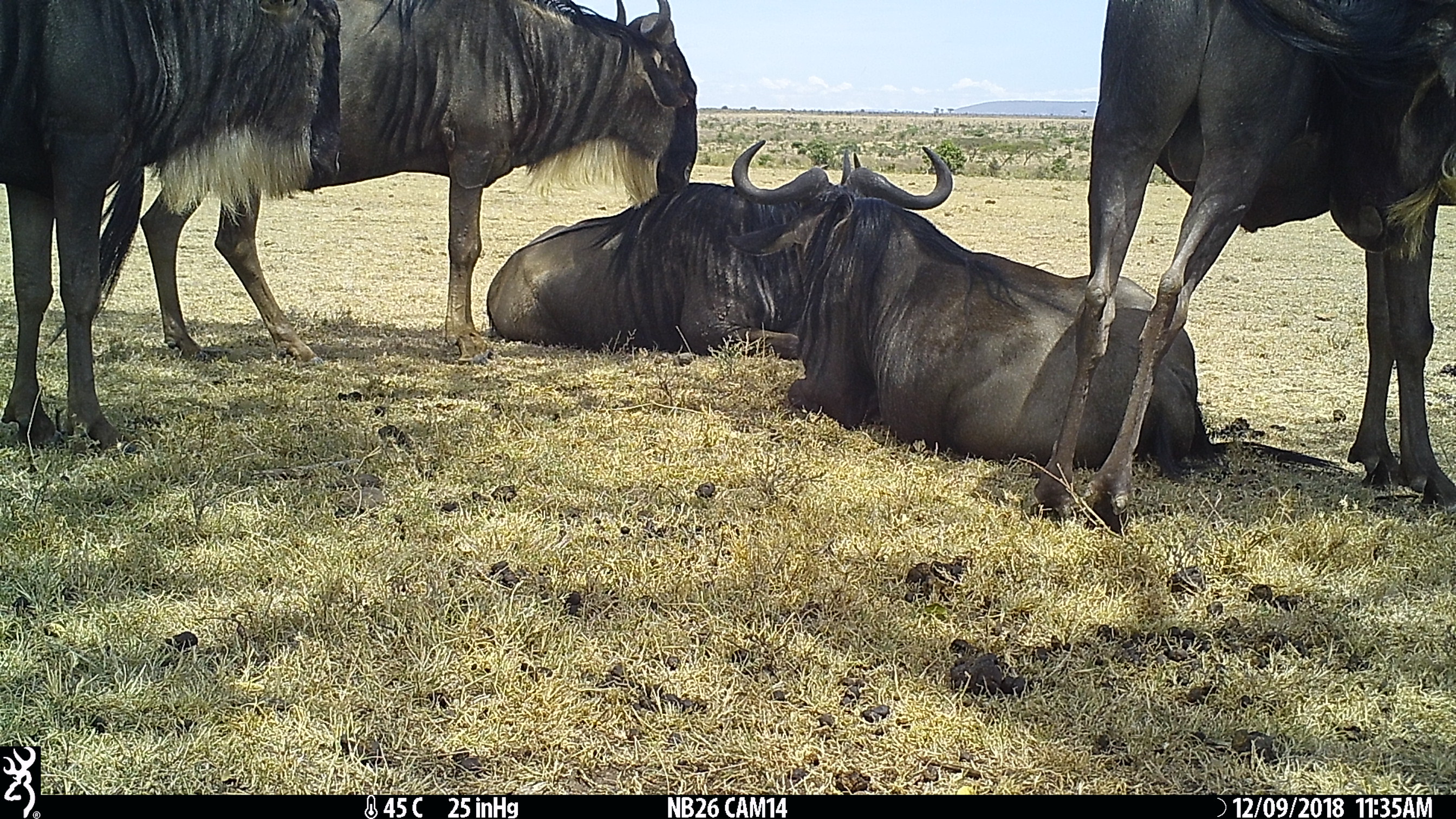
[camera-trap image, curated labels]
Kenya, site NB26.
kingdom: Animalia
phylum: Chordata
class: Mammalia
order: Artiodactyla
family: Bovidae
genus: Connochaetes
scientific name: Connochaetes taurinus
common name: blue wildebeest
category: wildebeest